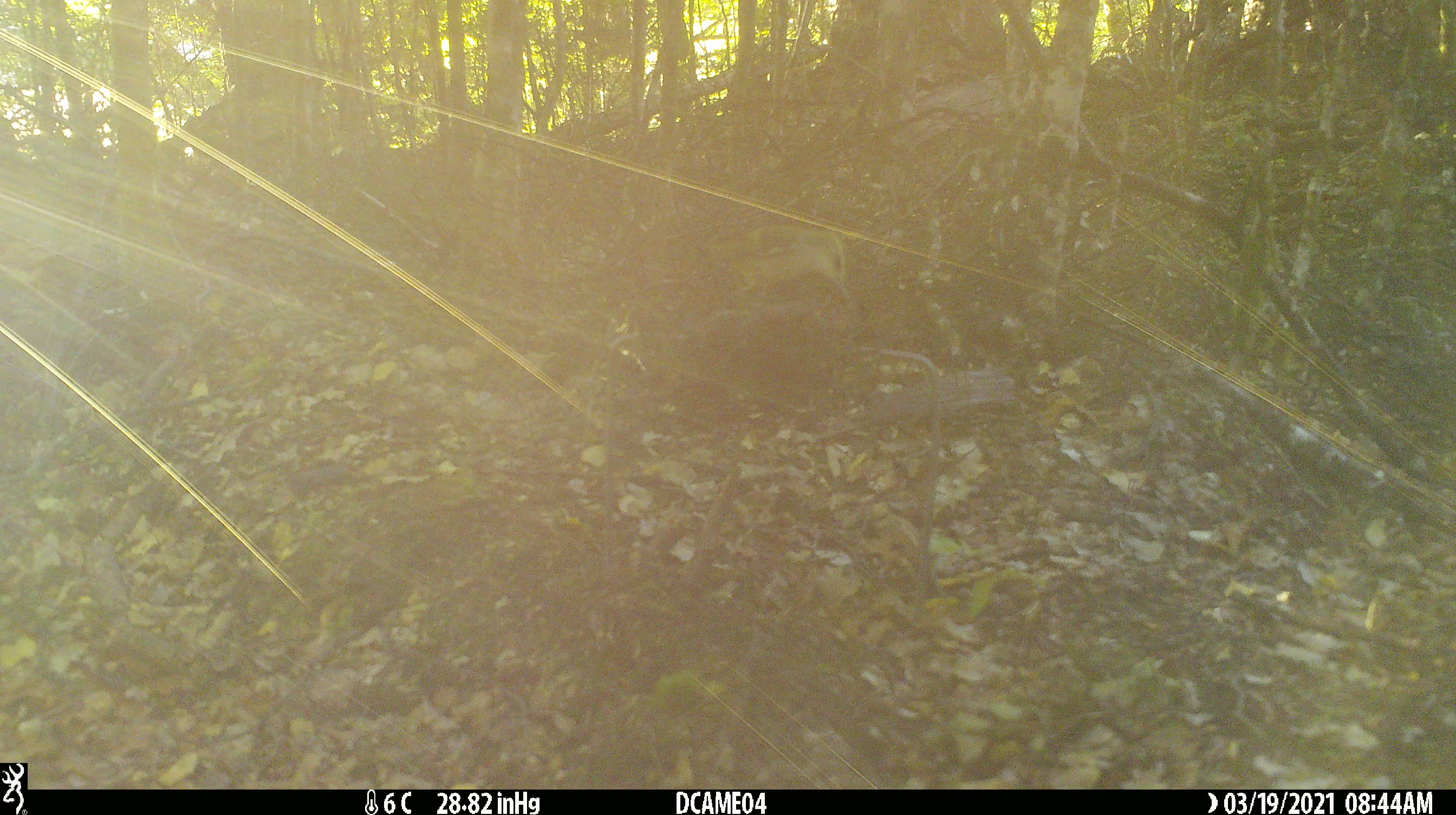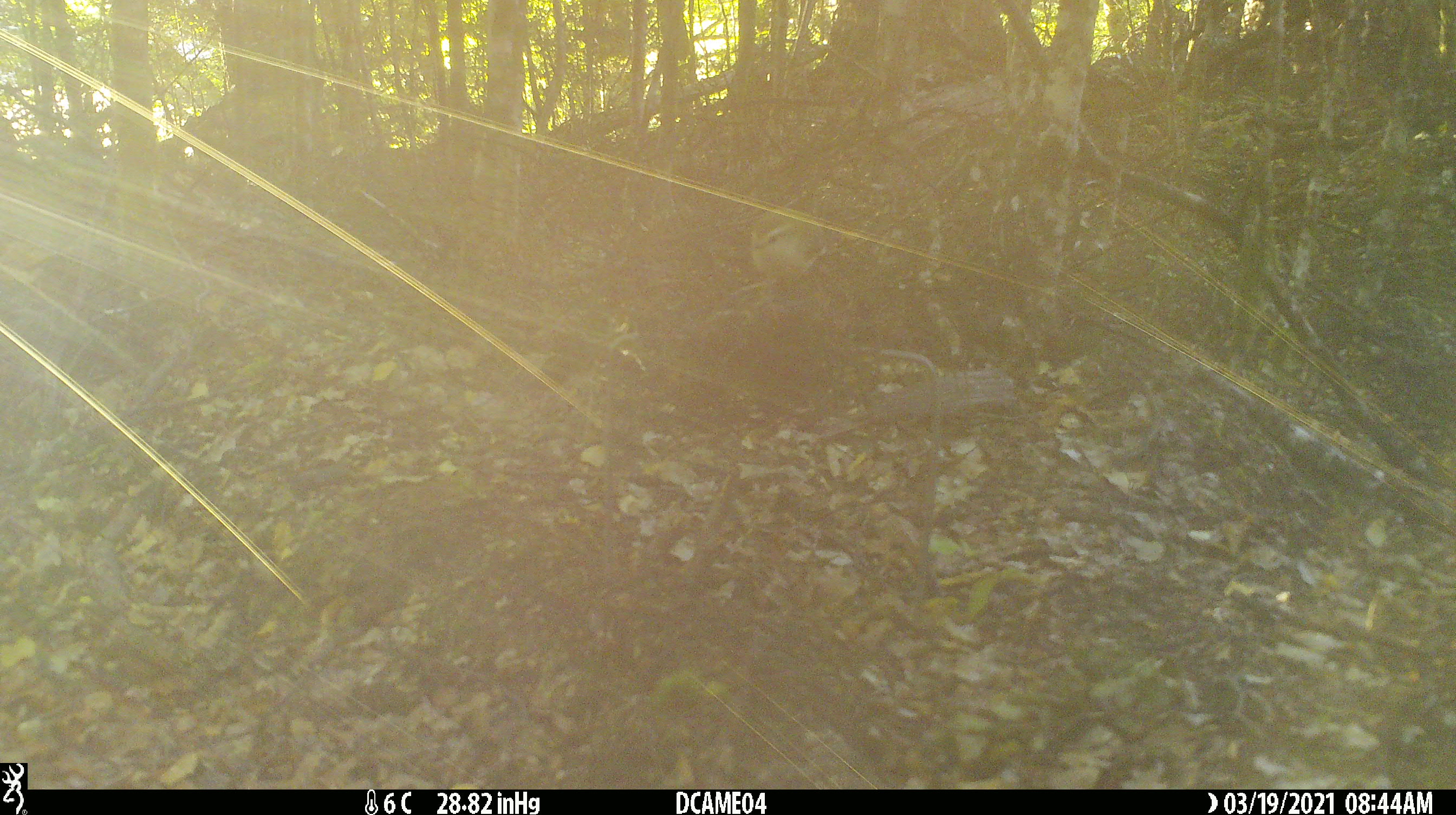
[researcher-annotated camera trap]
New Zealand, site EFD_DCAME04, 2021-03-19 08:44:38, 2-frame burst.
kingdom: Animalia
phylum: Chordata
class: Aves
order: Passeriformes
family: Acanthisittidae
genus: Acanthisitta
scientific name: Acanthisitta chloris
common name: rifleman